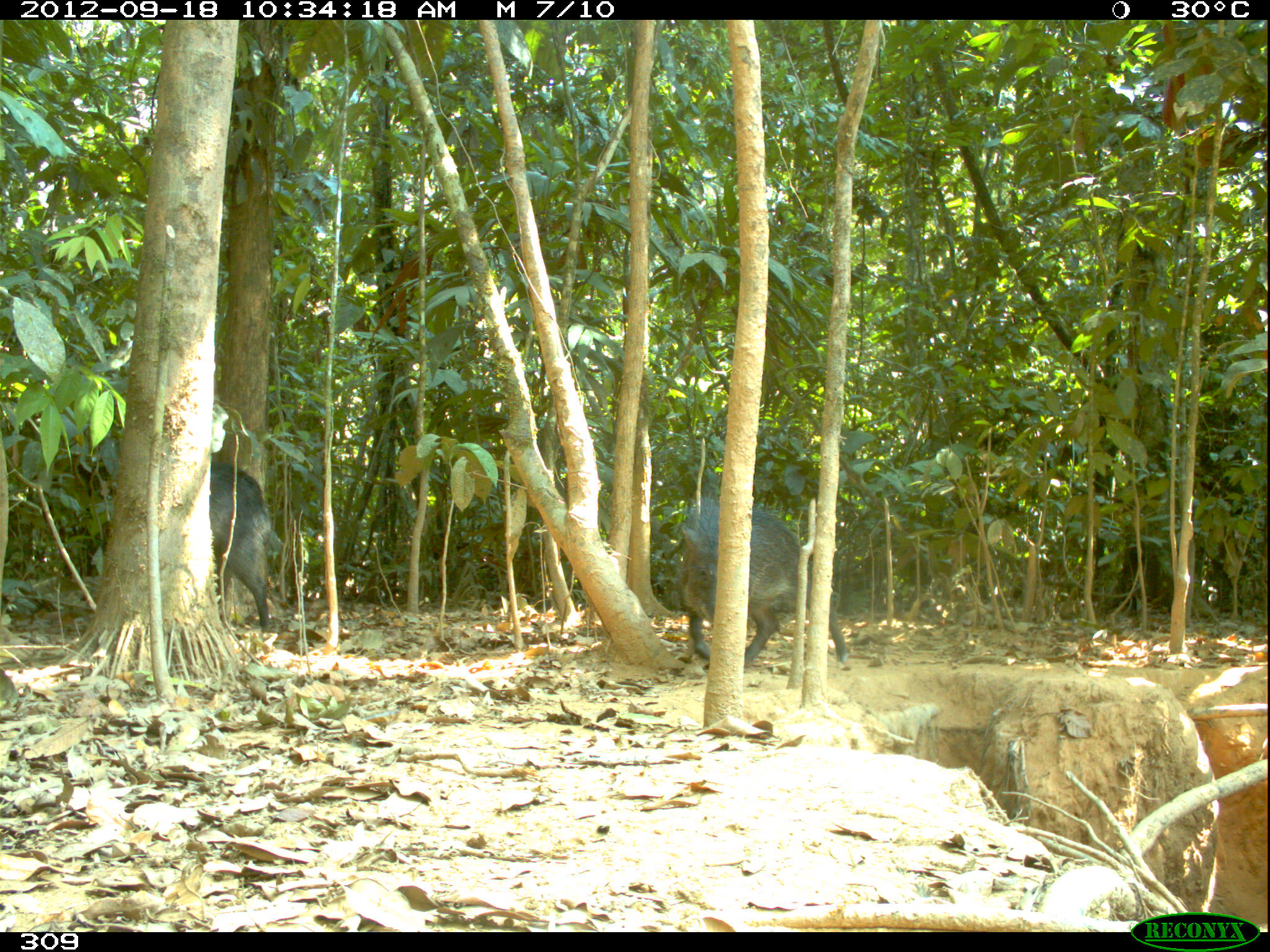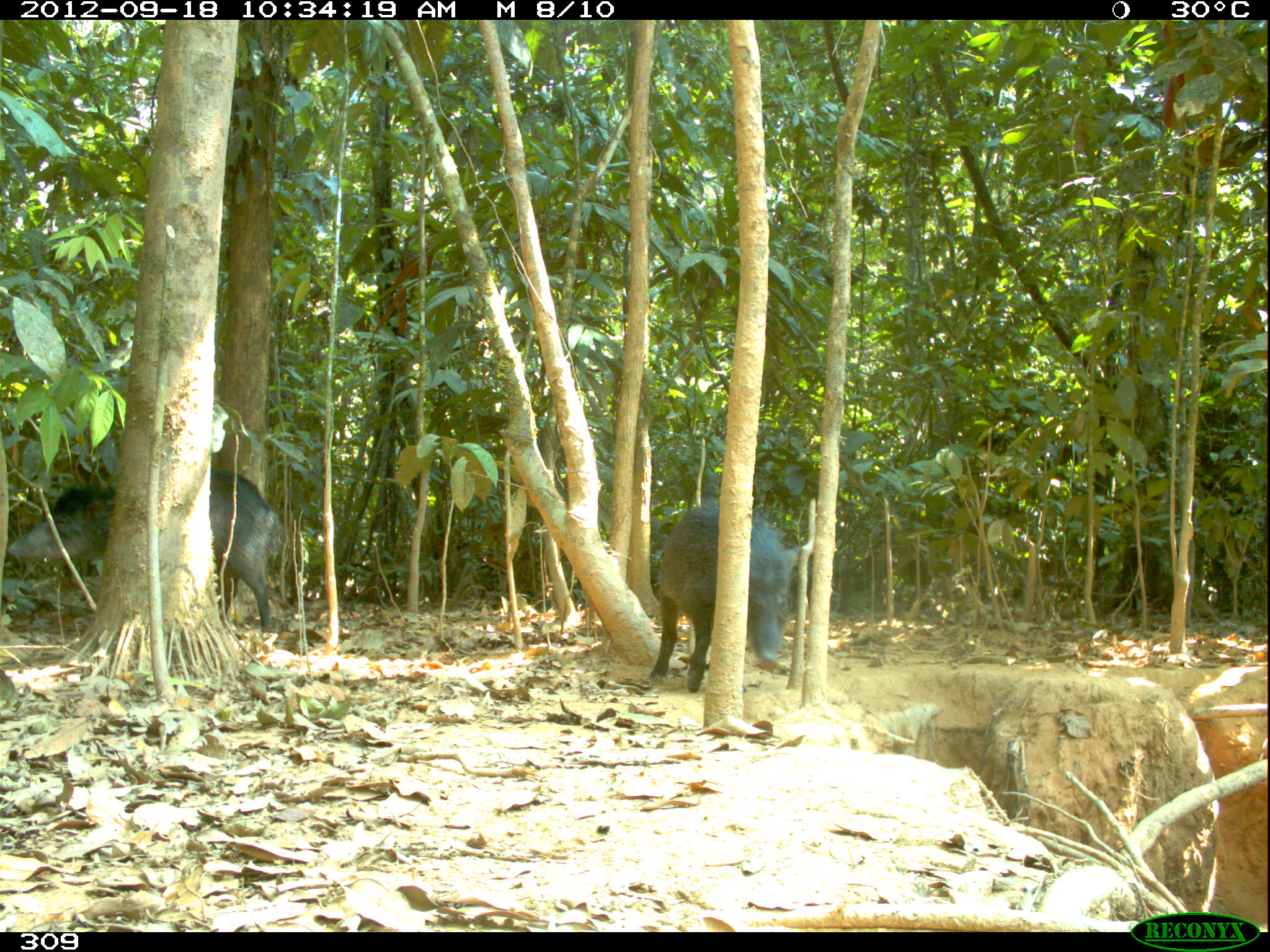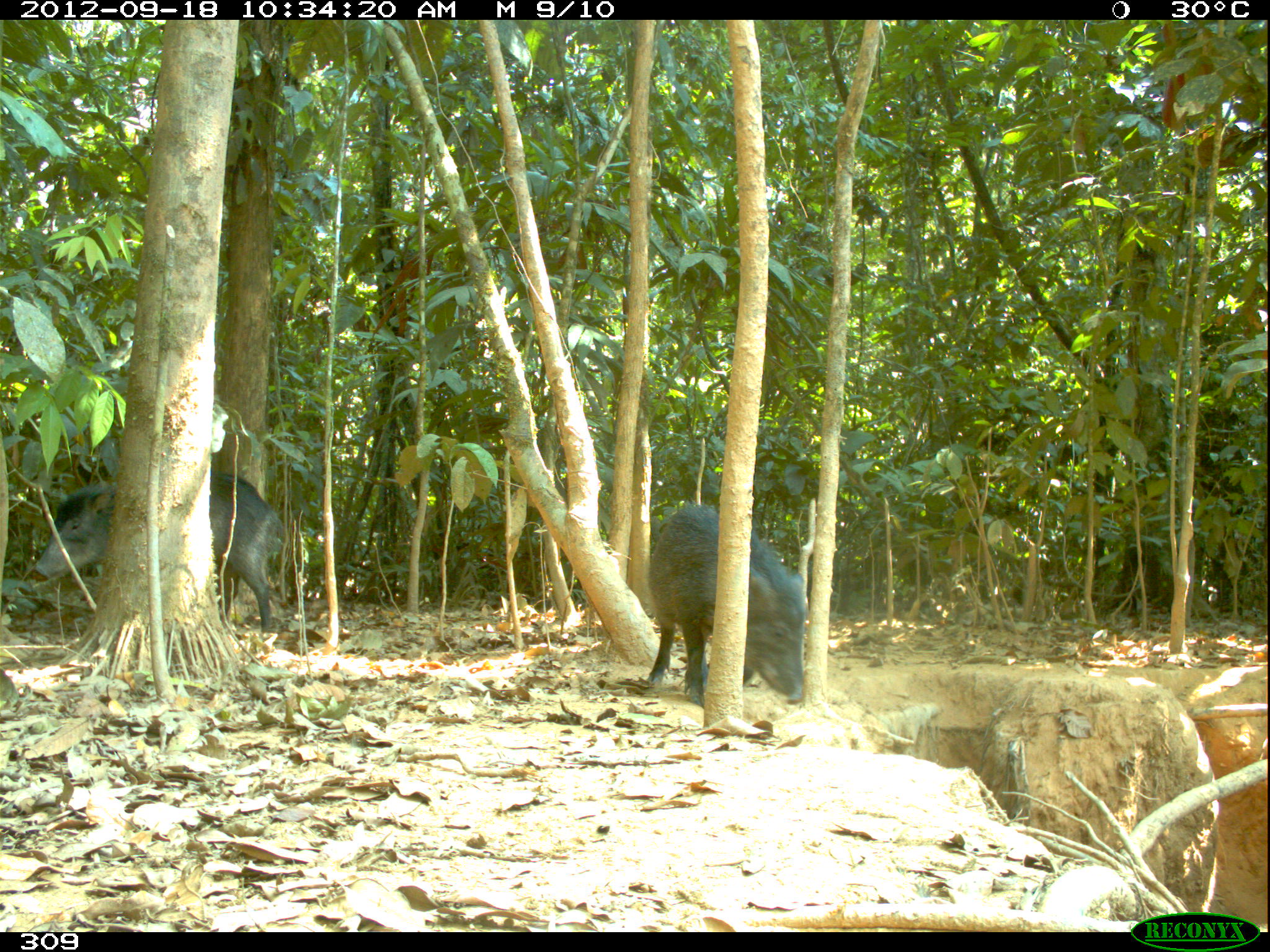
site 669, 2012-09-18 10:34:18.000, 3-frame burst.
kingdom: Animalia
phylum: Chordata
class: Mammalia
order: Artiodactyla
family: Tayassuidae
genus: Tayassu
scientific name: Tayassu pecari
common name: white-lipped peccary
Tayassu pecari (white-lipped peccary).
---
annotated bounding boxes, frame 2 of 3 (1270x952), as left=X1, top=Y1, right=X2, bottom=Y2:
tayassu pecari: left=7, top=468, right=284, bottom=632; left=646, top=498, right=799, bottom=693